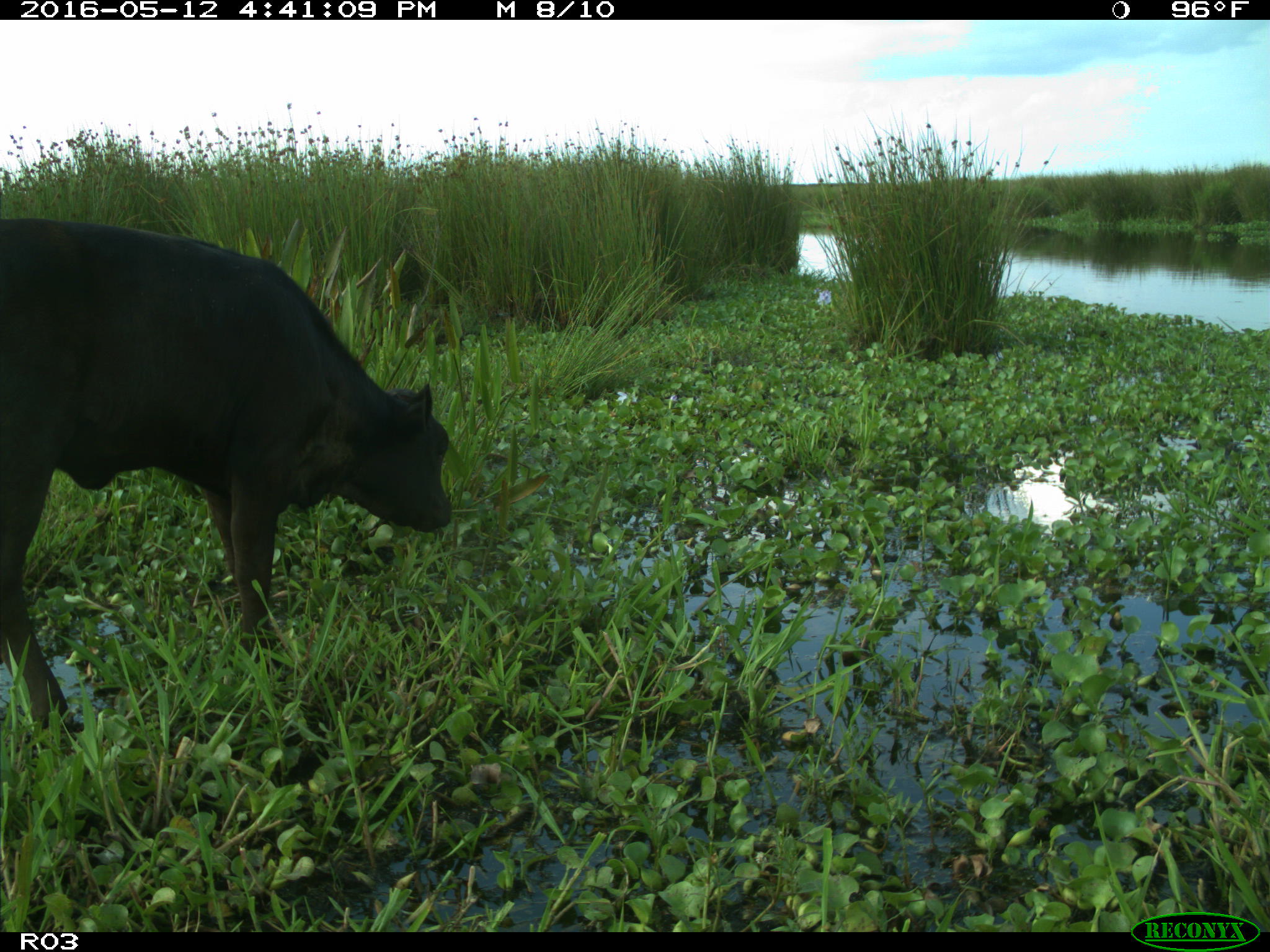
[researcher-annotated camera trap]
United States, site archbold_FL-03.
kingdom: Animalia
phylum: Chordata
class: Mammalia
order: Artiodactyla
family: Bovidae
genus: Bos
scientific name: Bos taurus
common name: domestic cow